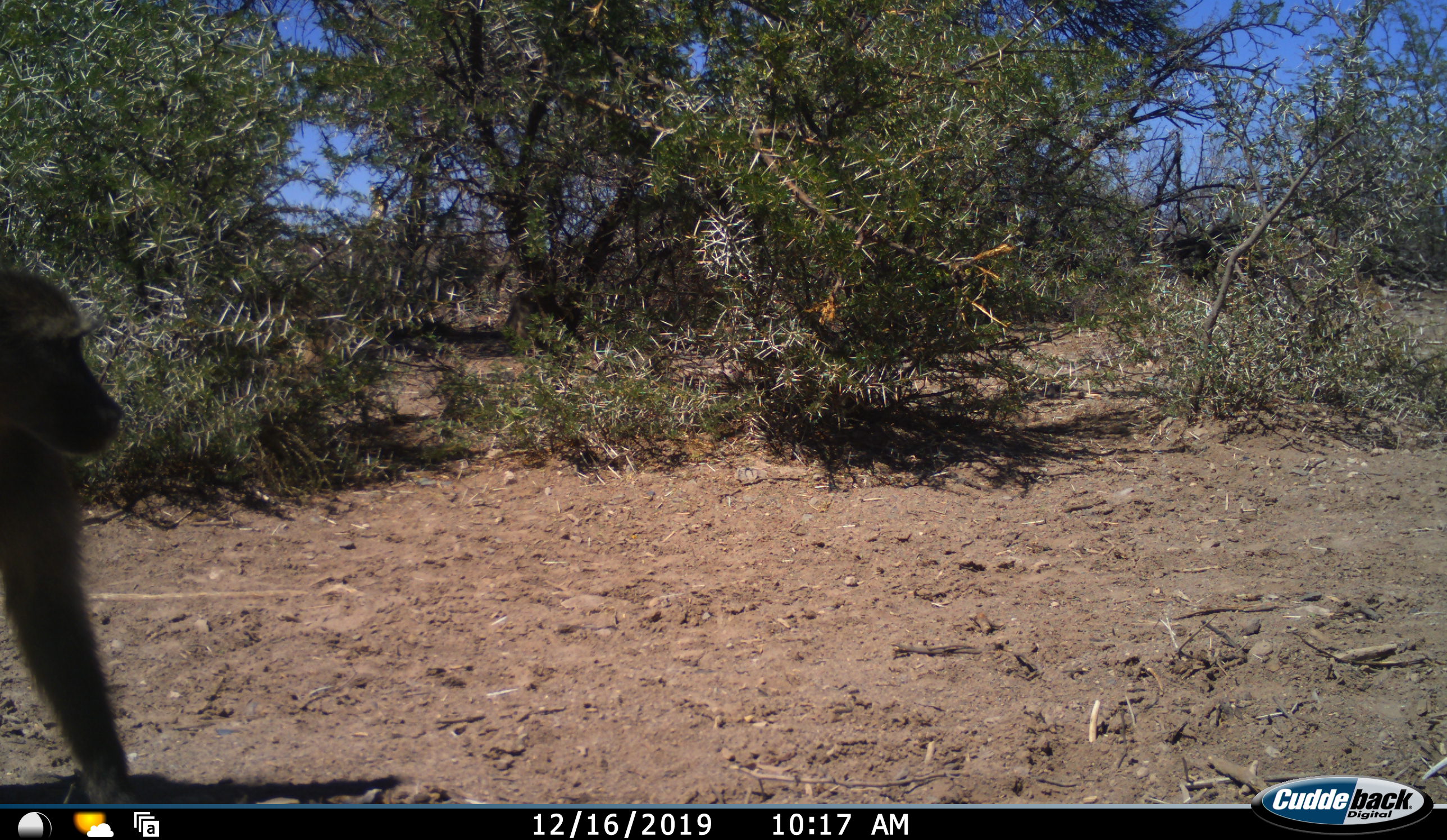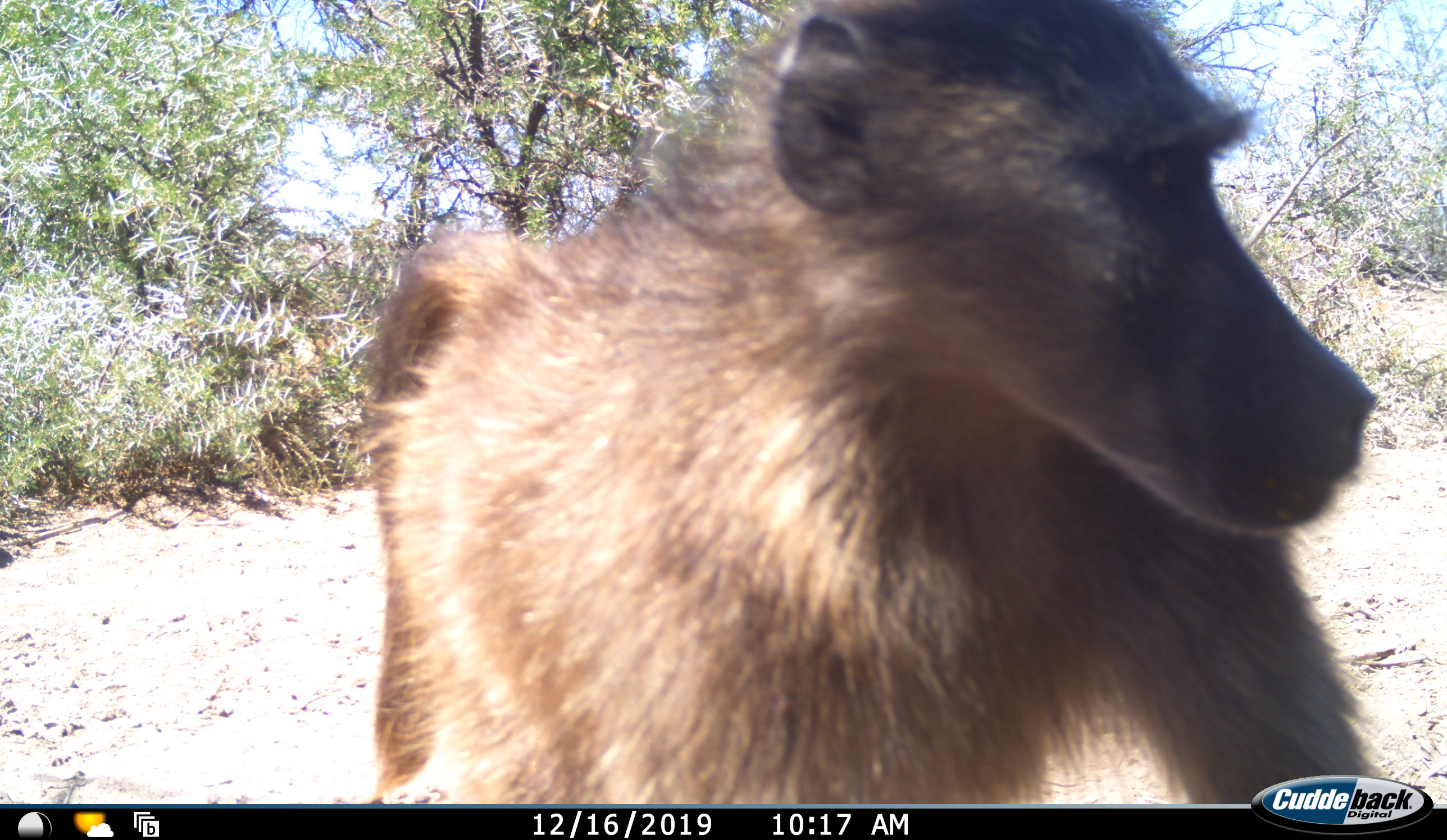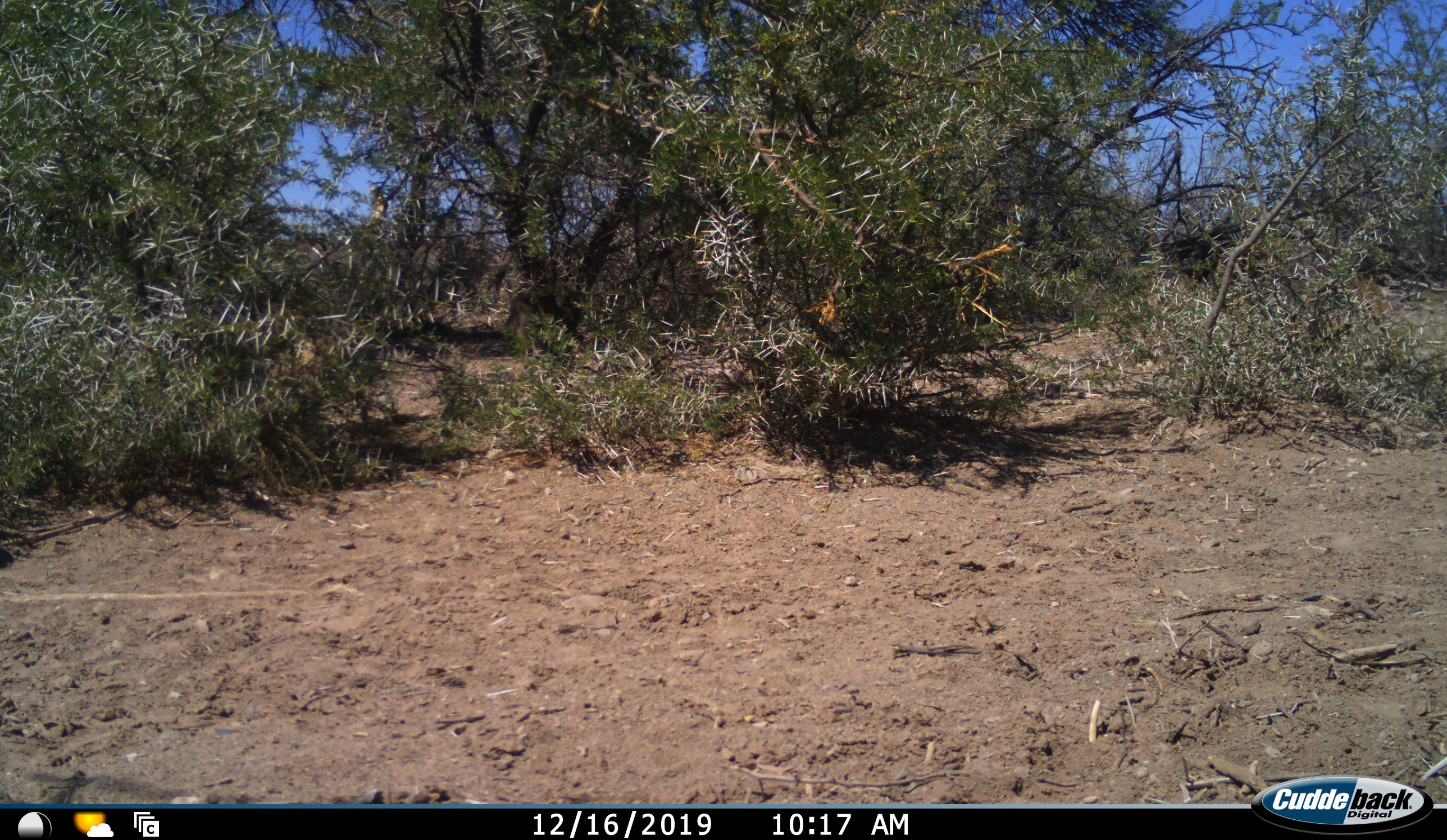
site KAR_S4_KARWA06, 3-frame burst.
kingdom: Animalia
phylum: Chordata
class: Mammalia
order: Primates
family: Cercopithecidae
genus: Papio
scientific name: Papio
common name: baboon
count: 1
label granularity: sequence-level